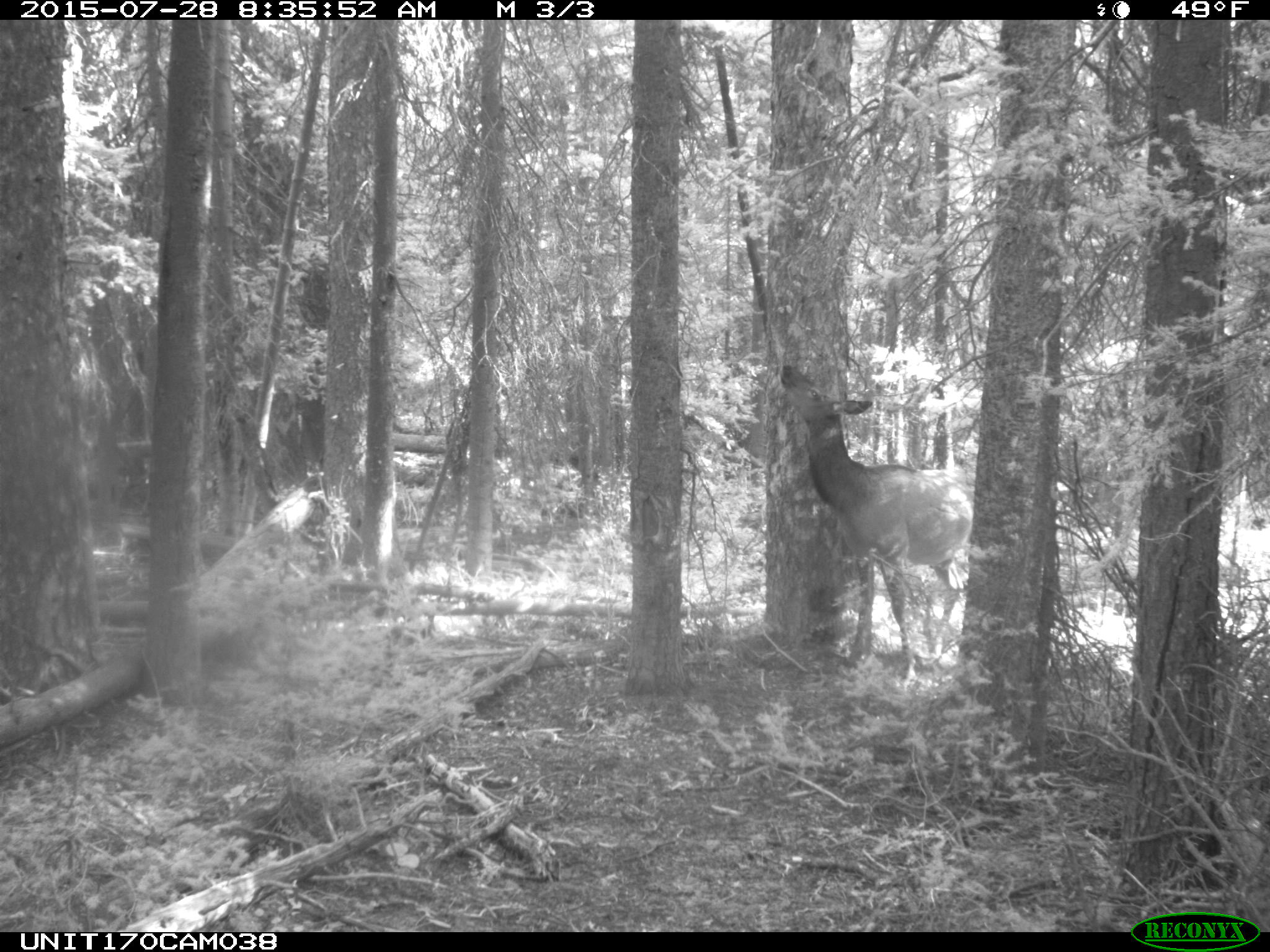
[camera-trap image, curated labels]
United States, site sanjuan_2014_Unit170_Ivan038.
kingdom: Animalia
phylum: Chordata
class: Mammalia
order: Artiodactyla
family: Cervidae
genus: Cervus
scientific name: Cervus elaphus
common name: red deer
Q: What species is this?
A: Cervus elaphus (red deer).